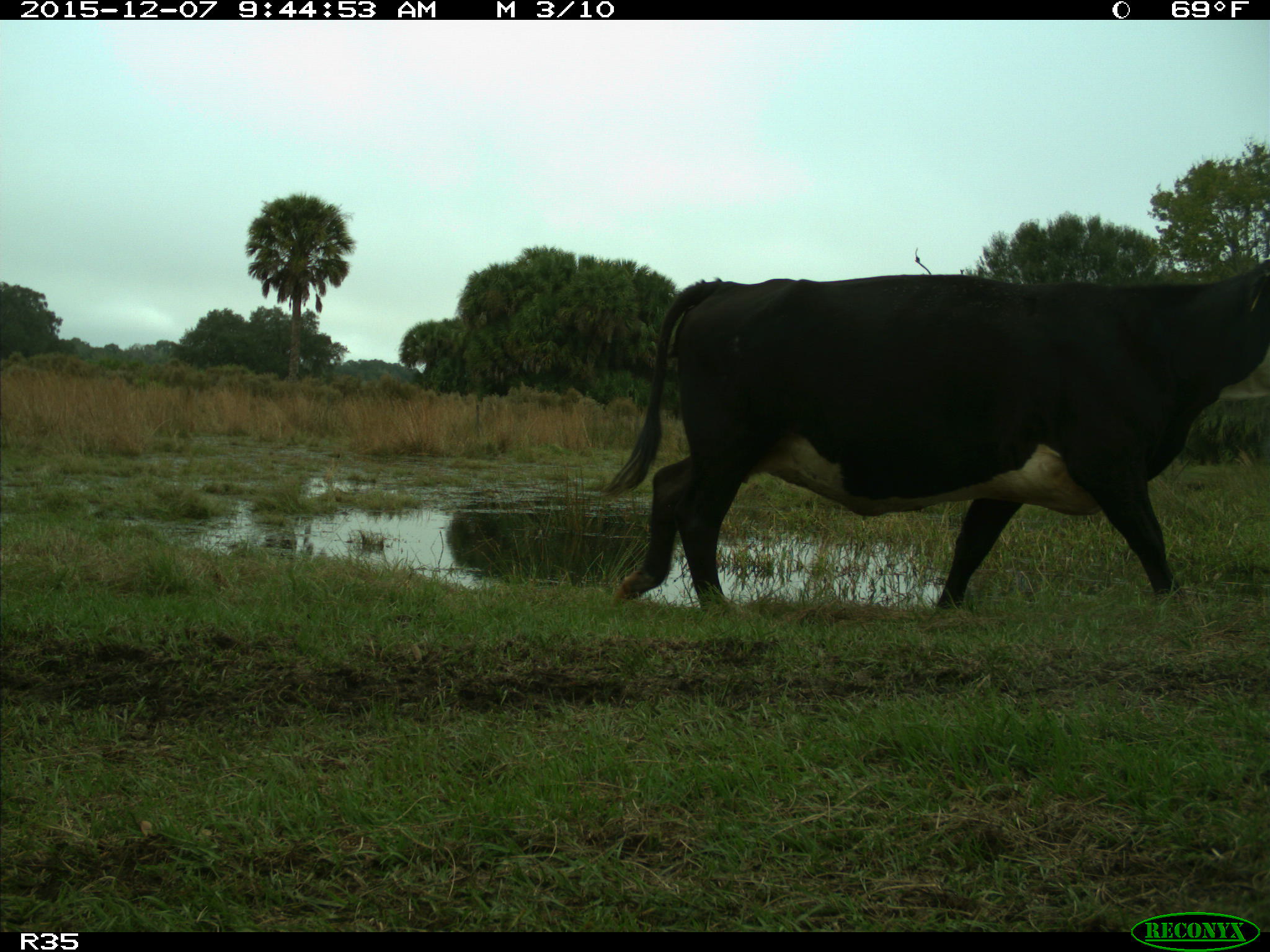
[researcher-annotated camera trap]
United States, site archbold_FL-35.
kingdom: Animalia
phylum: Chordata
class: Mammalia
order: Artiodactyla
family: Bovidae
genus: Bos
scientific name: Bos taurus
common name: domestic cow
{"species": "Bos taurus (domestic cow)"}